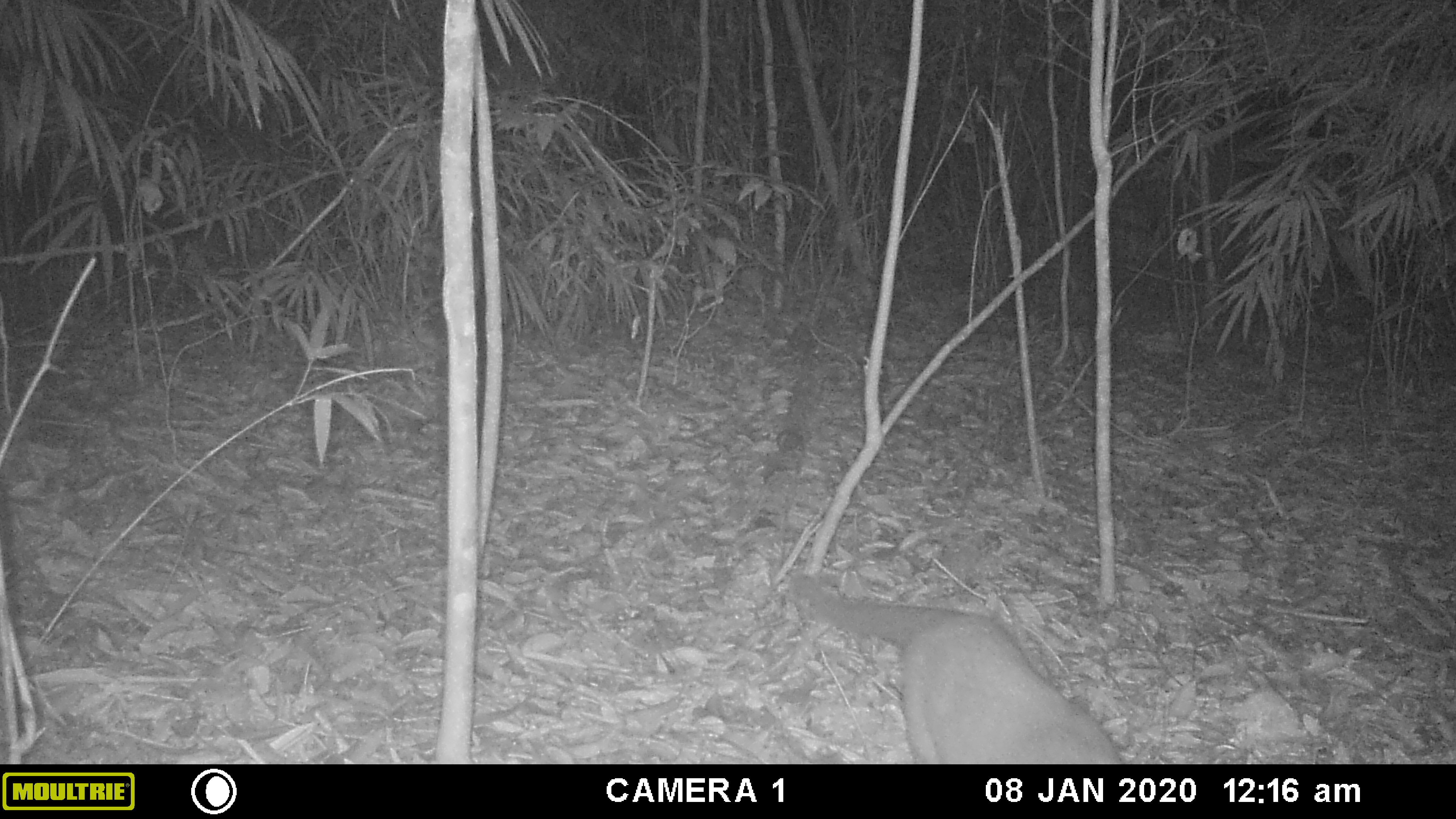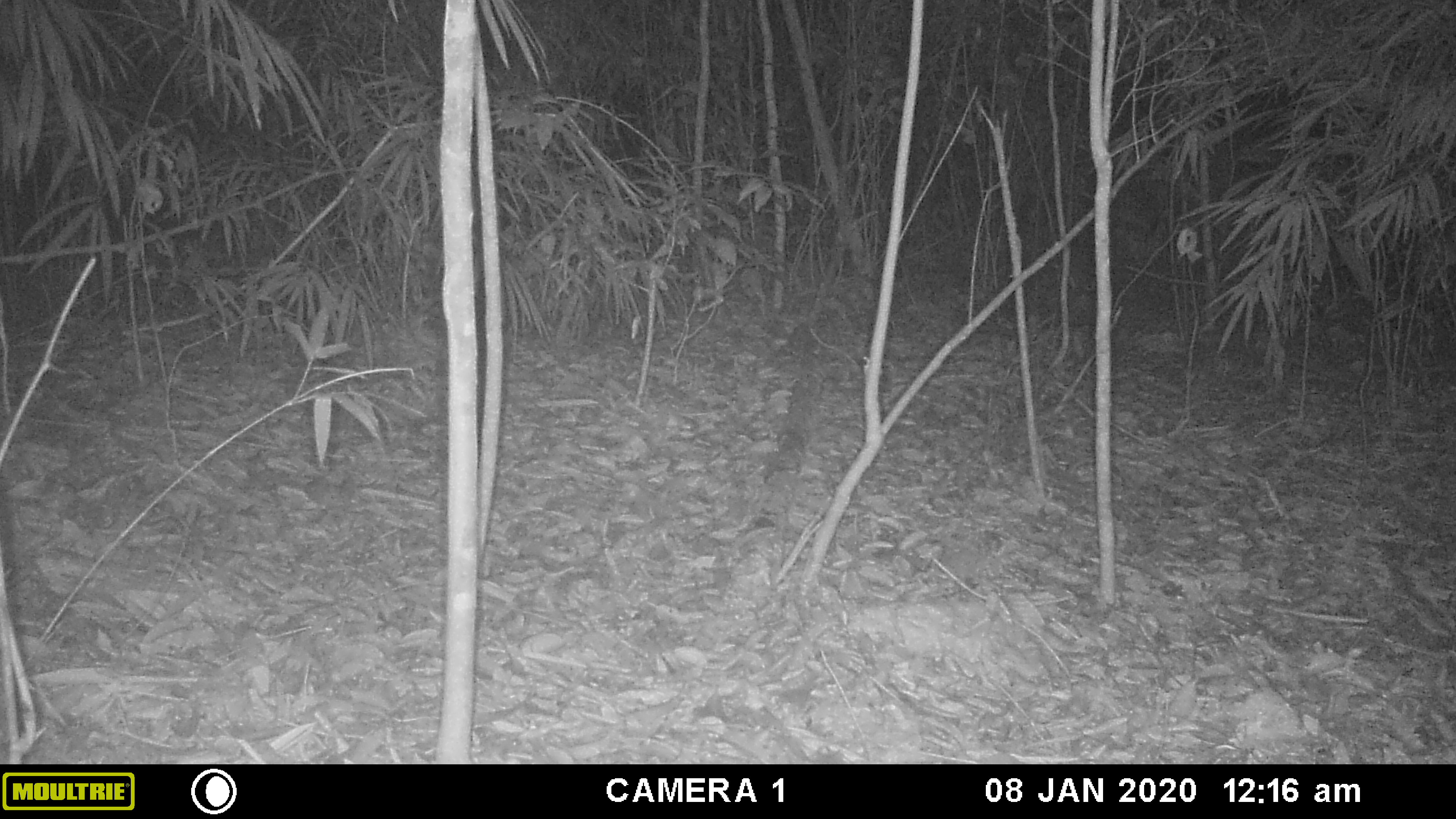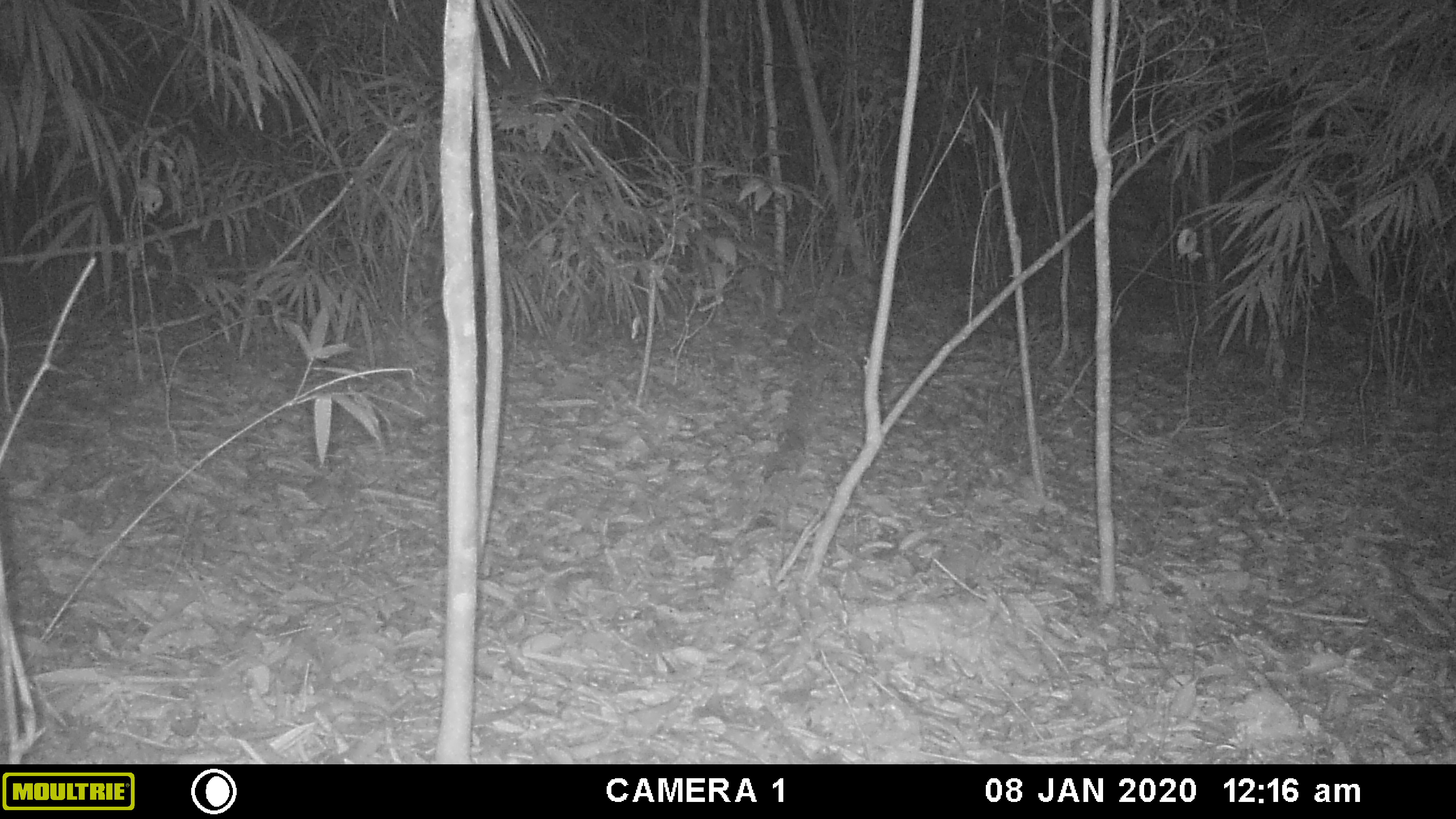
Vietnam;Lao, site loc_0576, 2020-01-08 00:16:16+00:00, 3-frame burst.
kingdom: Animalia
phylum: Chordata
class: Mammalia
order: Carnivora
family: Viverridae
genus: Paguma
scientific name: Paguma larvata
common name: masked palm civet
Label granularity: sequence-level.